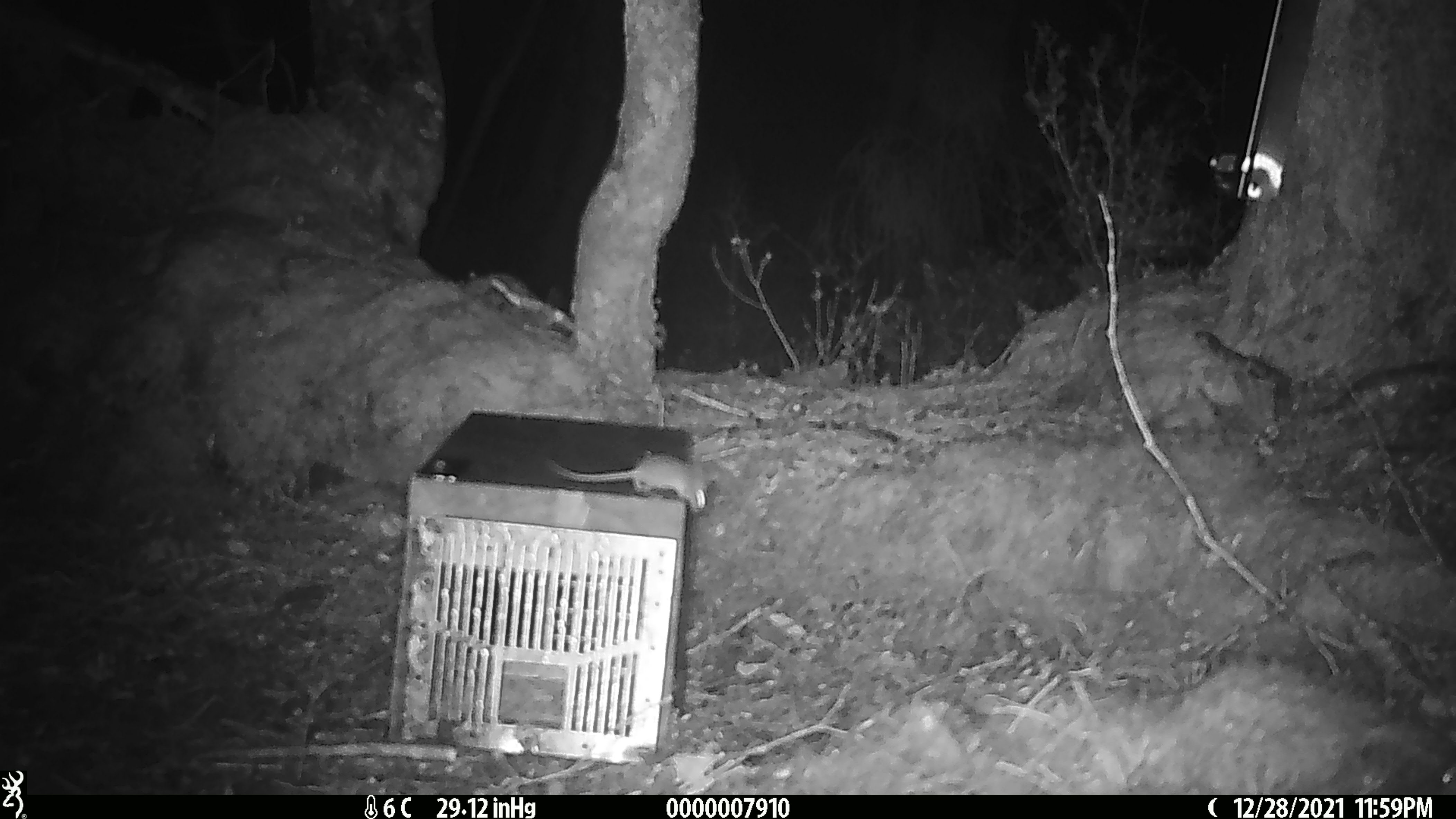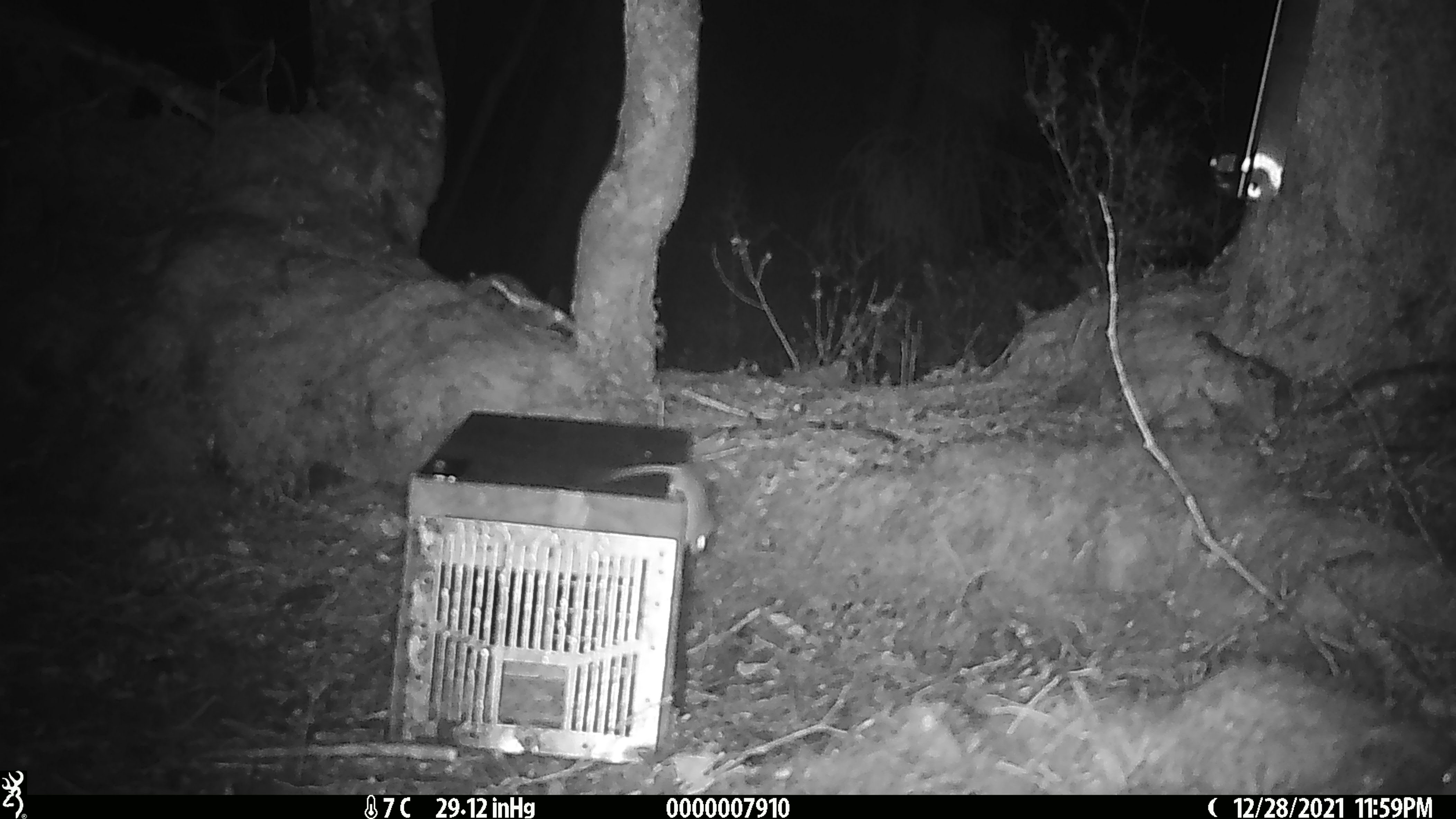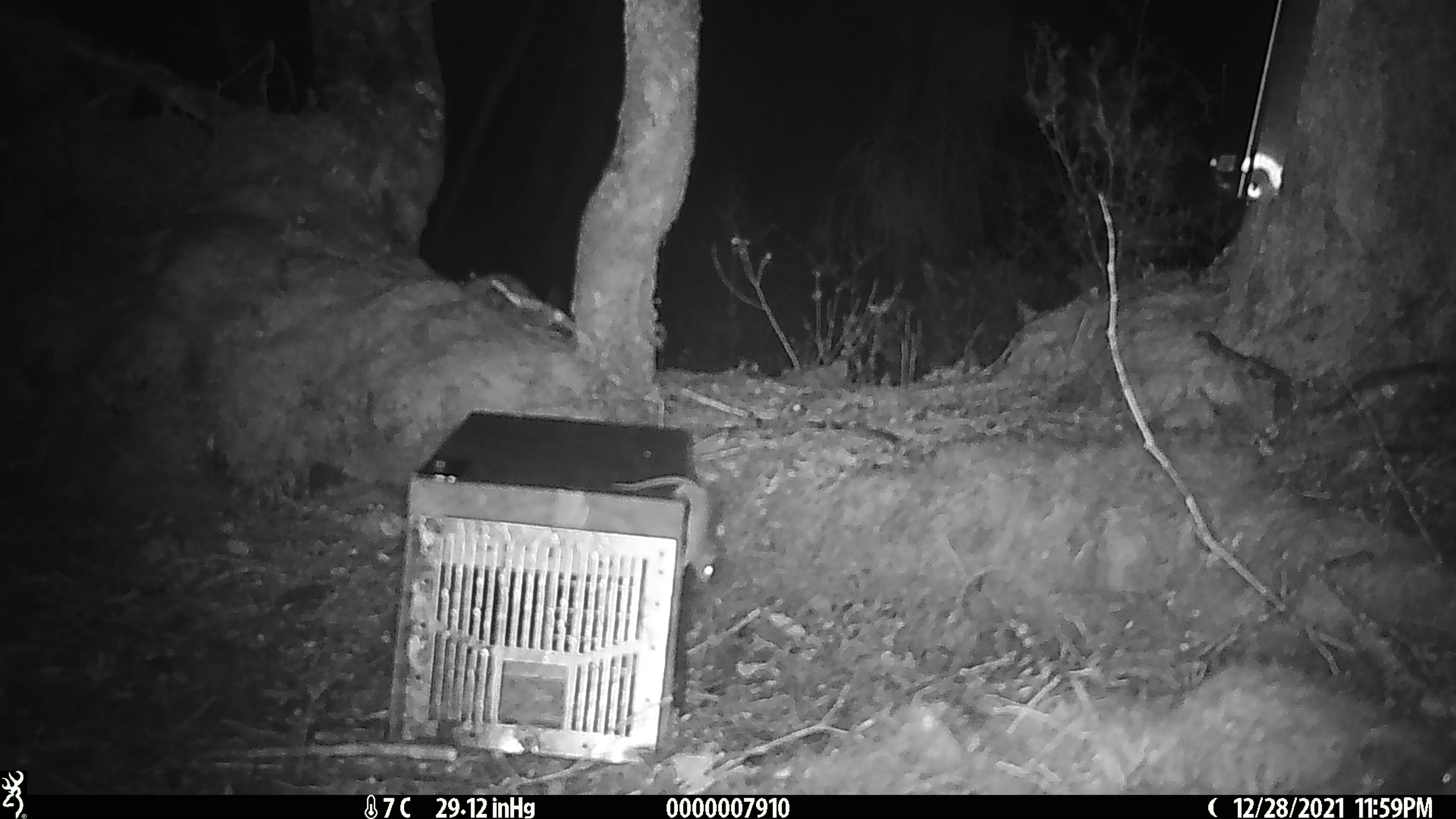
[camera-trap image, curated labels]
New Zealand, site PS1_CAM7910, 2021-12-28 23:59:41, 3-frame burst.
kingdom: Animalia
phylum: Chordata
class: Mammalia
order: Rodentia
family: Muridae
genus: Mus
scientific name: Mus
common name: mouse